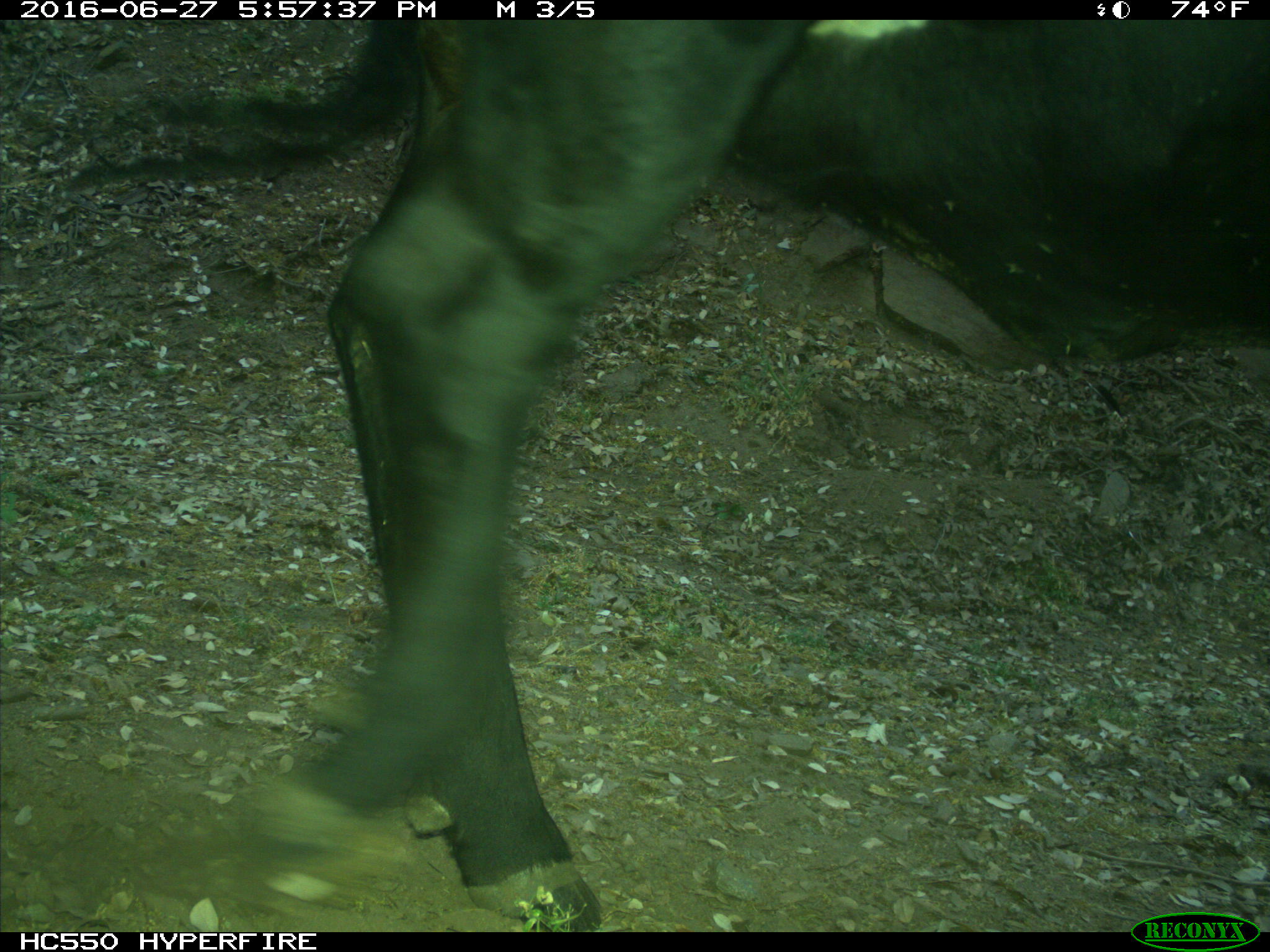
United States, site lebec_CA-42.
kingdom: Animalia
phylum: Chordata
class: Mammalia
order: Artiodactyla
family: Bovidae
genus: Bos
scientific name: Bos taurus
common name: domestic cow